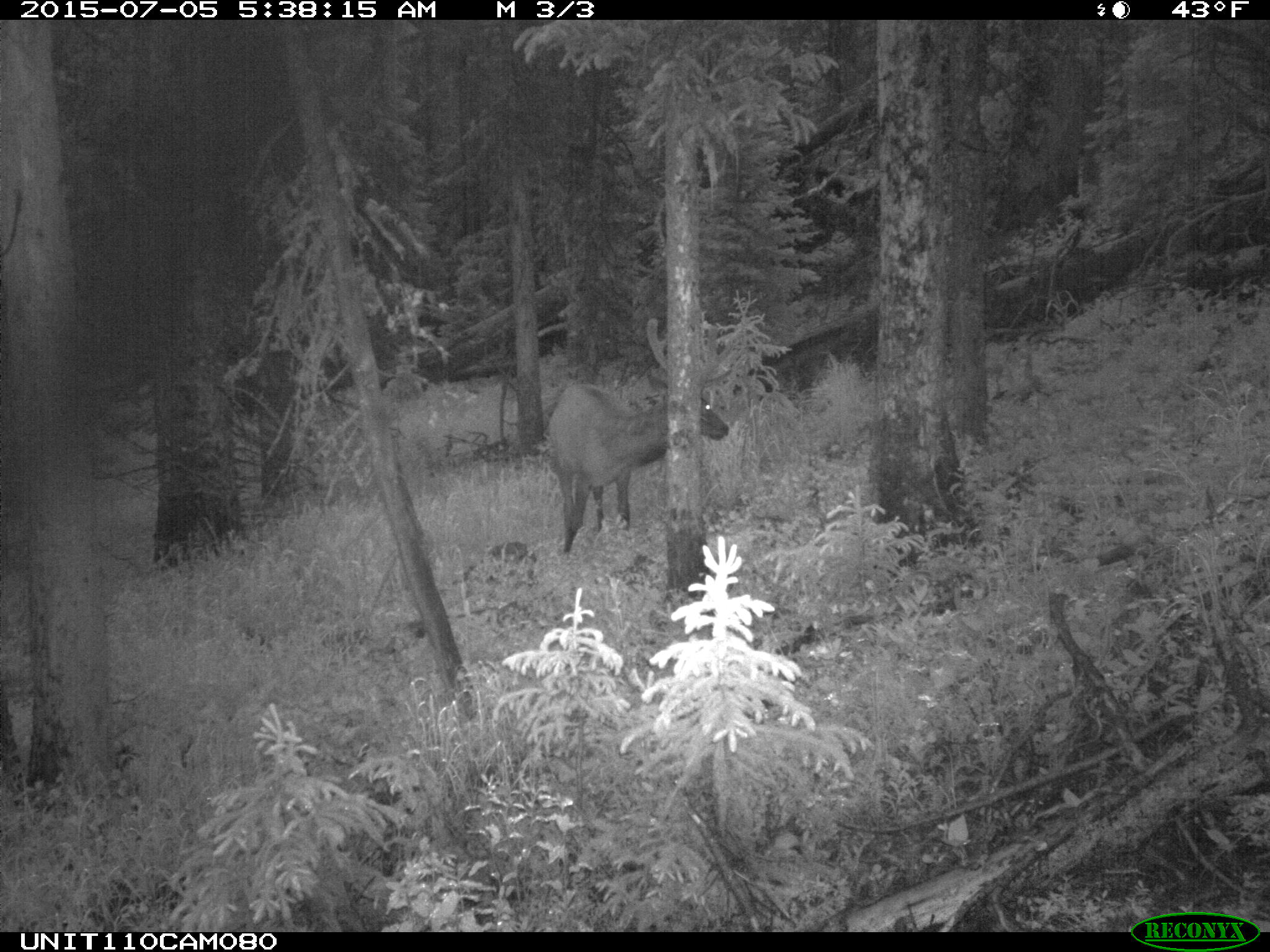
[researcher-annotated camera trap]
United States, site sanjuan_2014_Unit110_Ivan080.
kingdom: Animalia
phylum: Chordata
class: Mammalia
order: Artiodactyla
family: Cervidae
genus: Cervus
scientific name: Cervus elaphus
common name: red deer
Cervus elaphus (red deer).